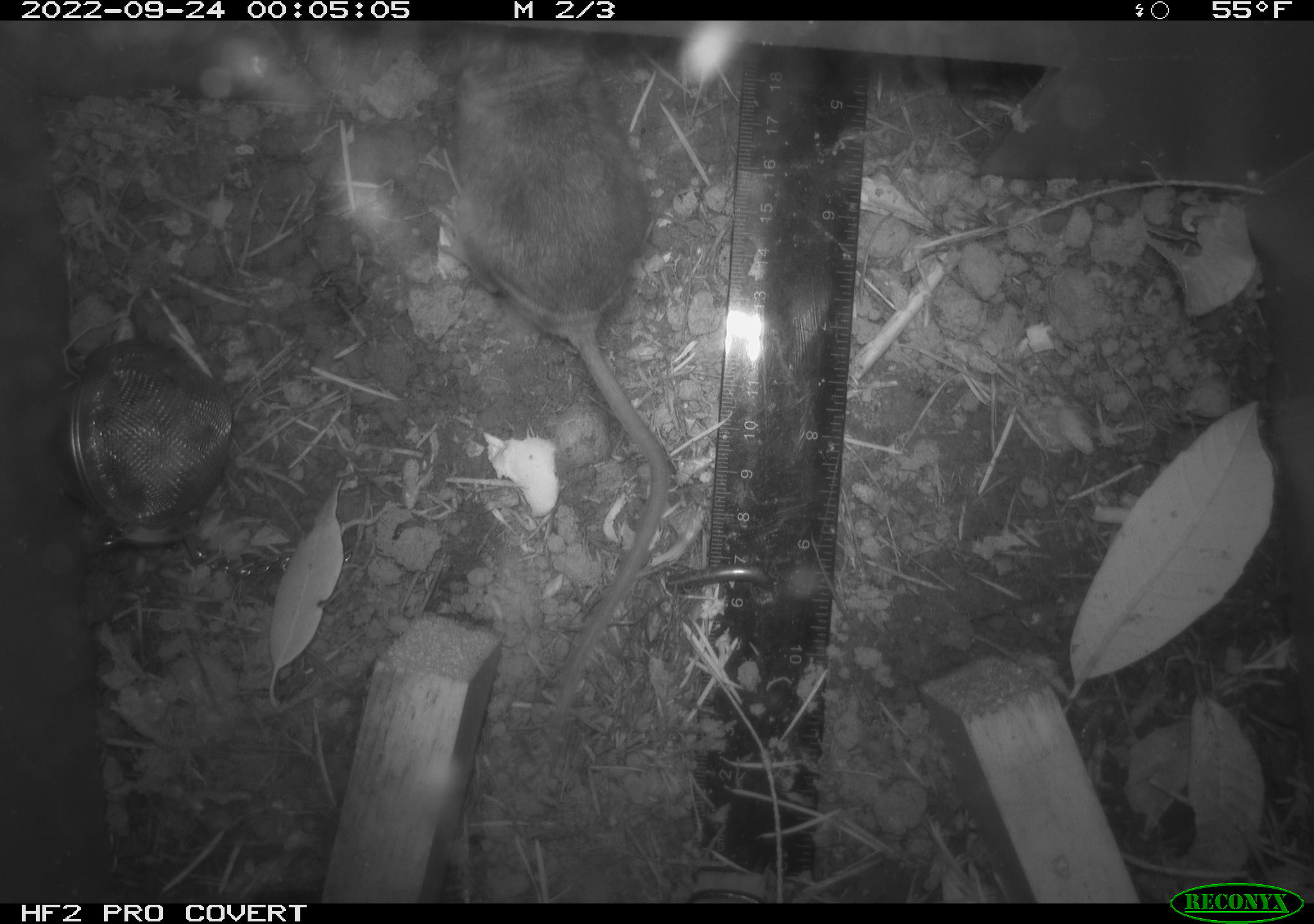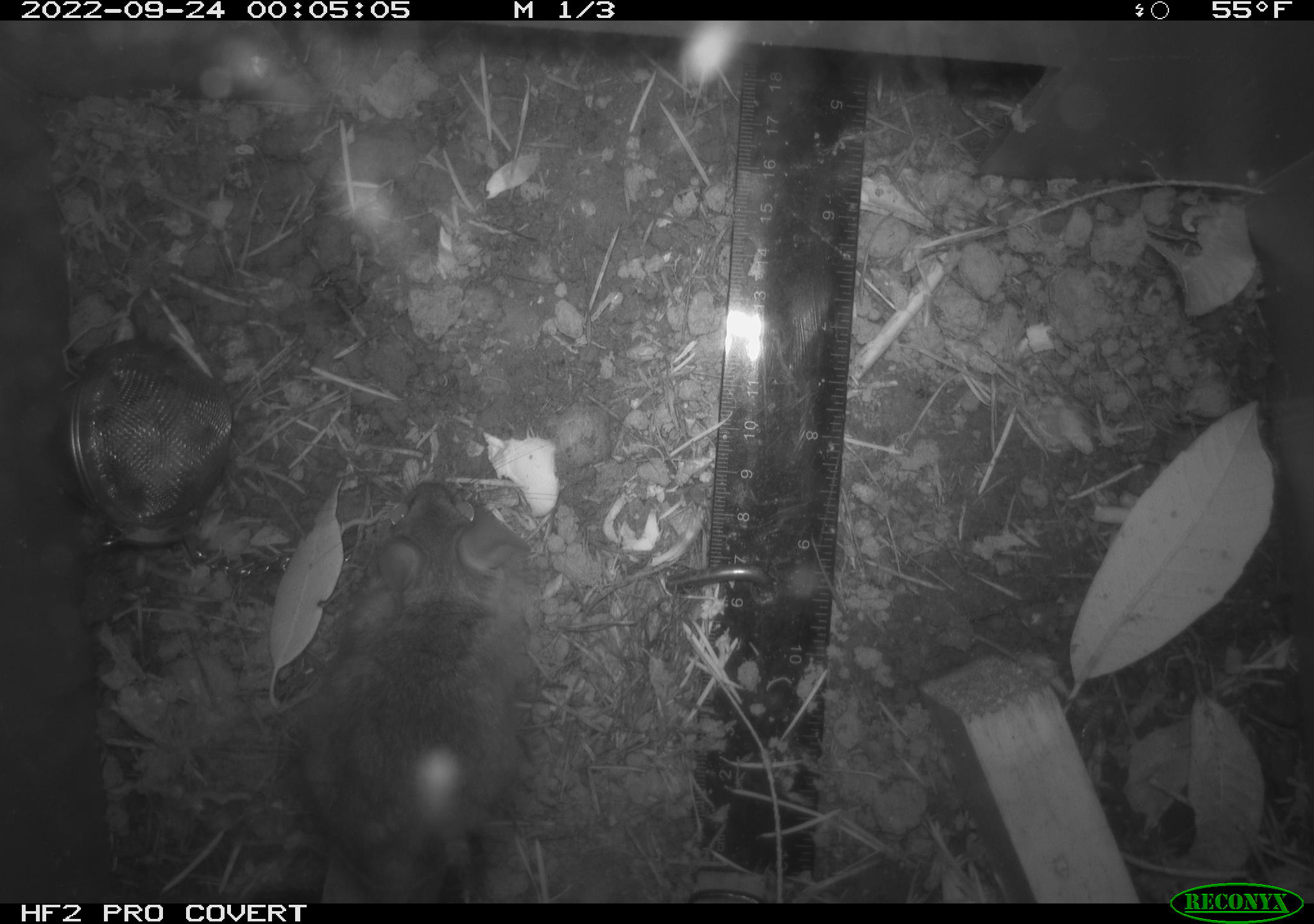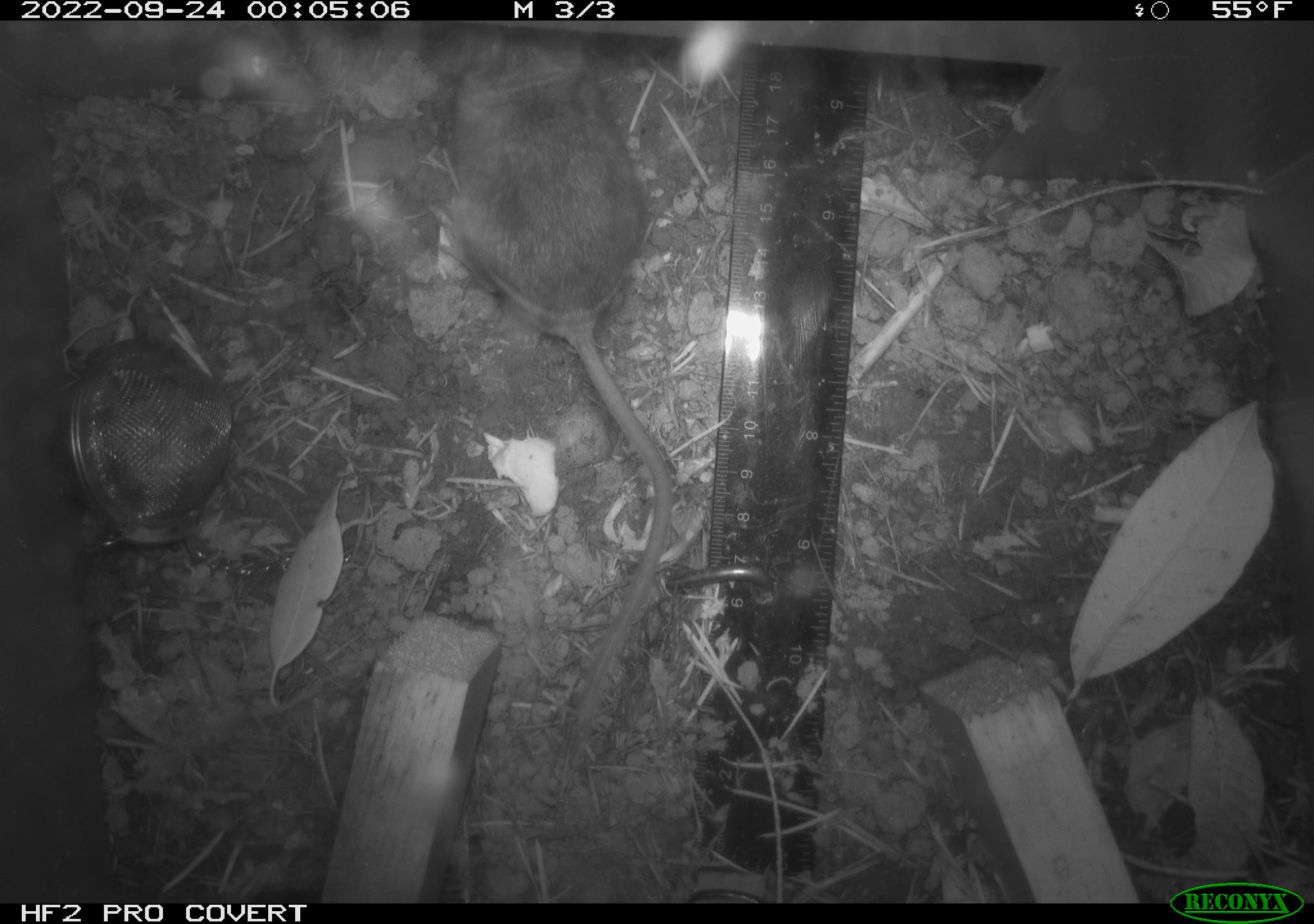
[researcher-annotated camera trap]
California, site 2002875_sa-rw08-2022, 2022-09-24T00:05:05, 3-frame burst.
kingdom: Animalia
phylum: Chordata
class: Mammalia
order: Rodentia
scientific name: Rodentia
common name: mouse species